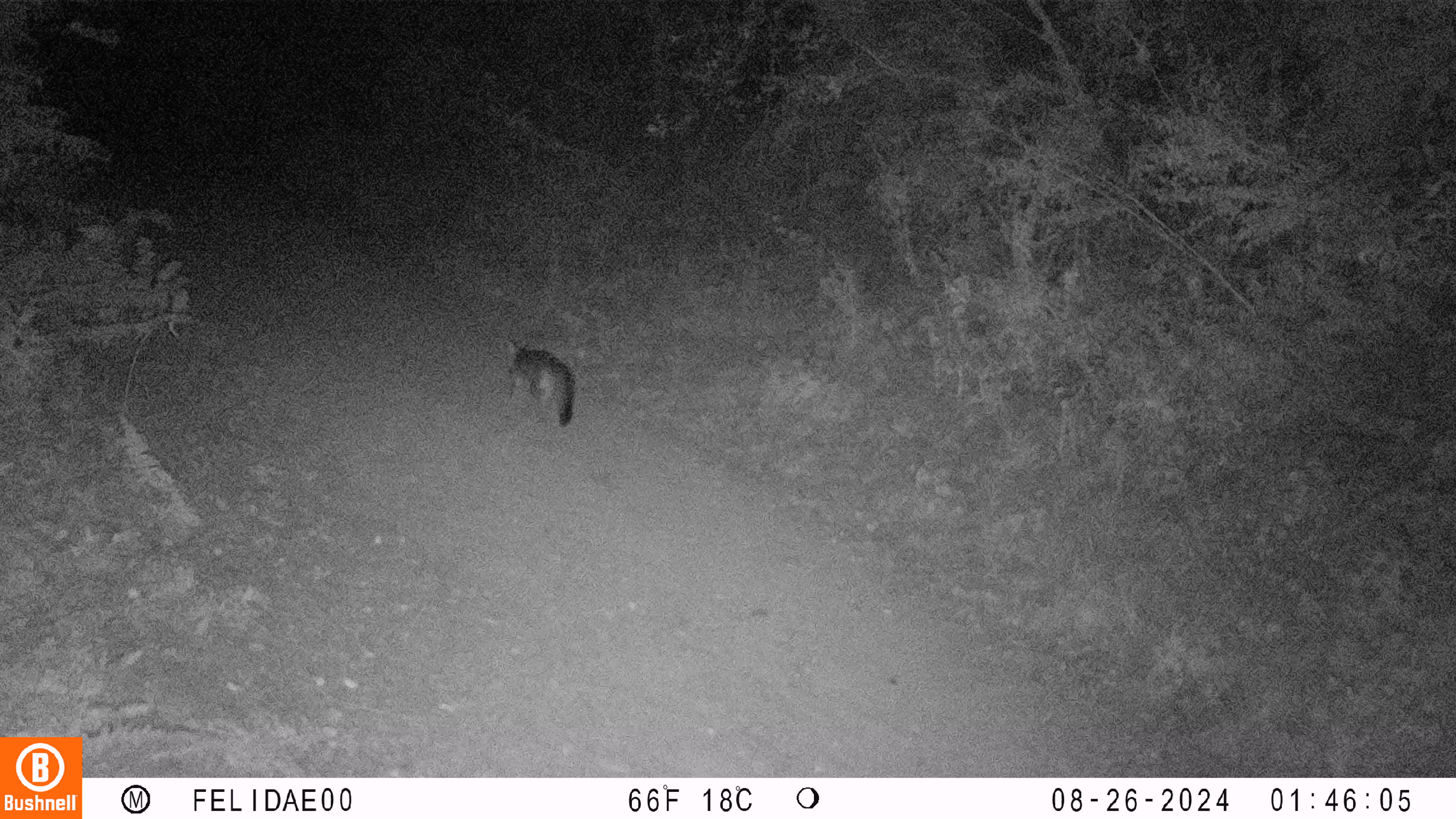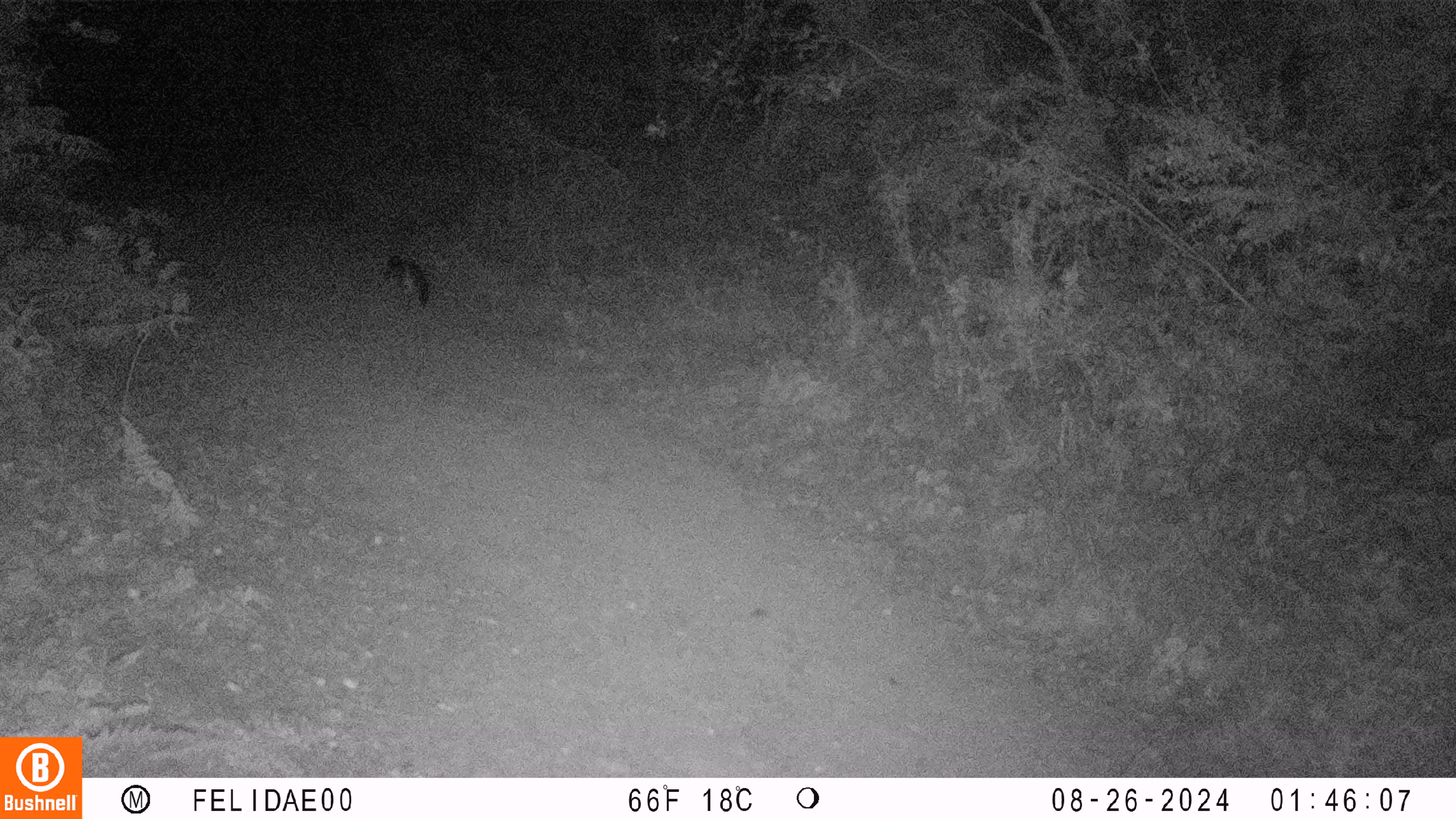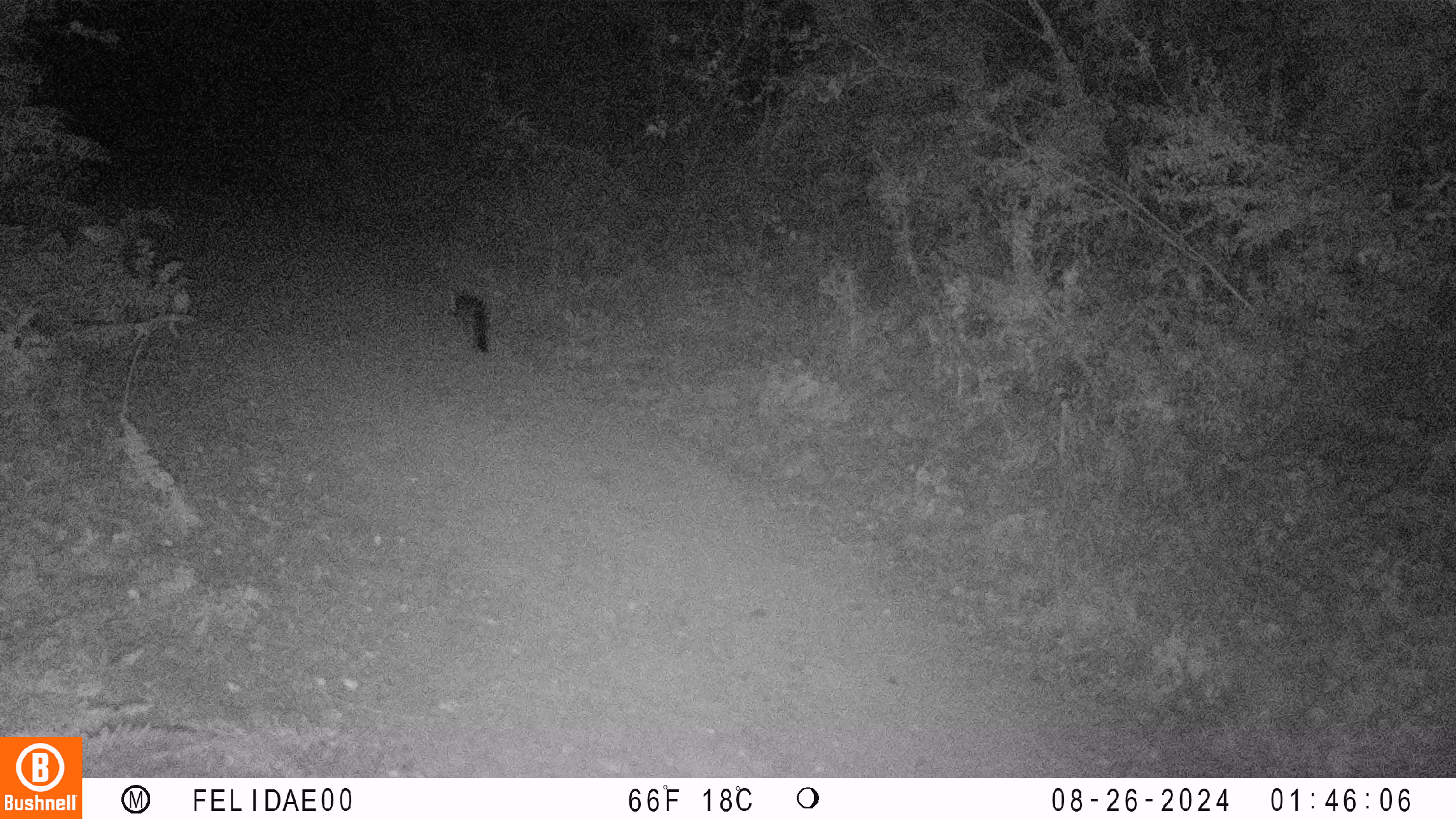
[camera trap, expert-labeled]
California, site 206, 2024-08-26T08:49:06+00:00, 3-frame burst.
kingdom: Animalia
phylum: Chordata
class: Mammalia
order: Carnivora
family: Canidae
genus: Urocyon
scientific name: Urocyon cinereoargenteus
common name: gray fox